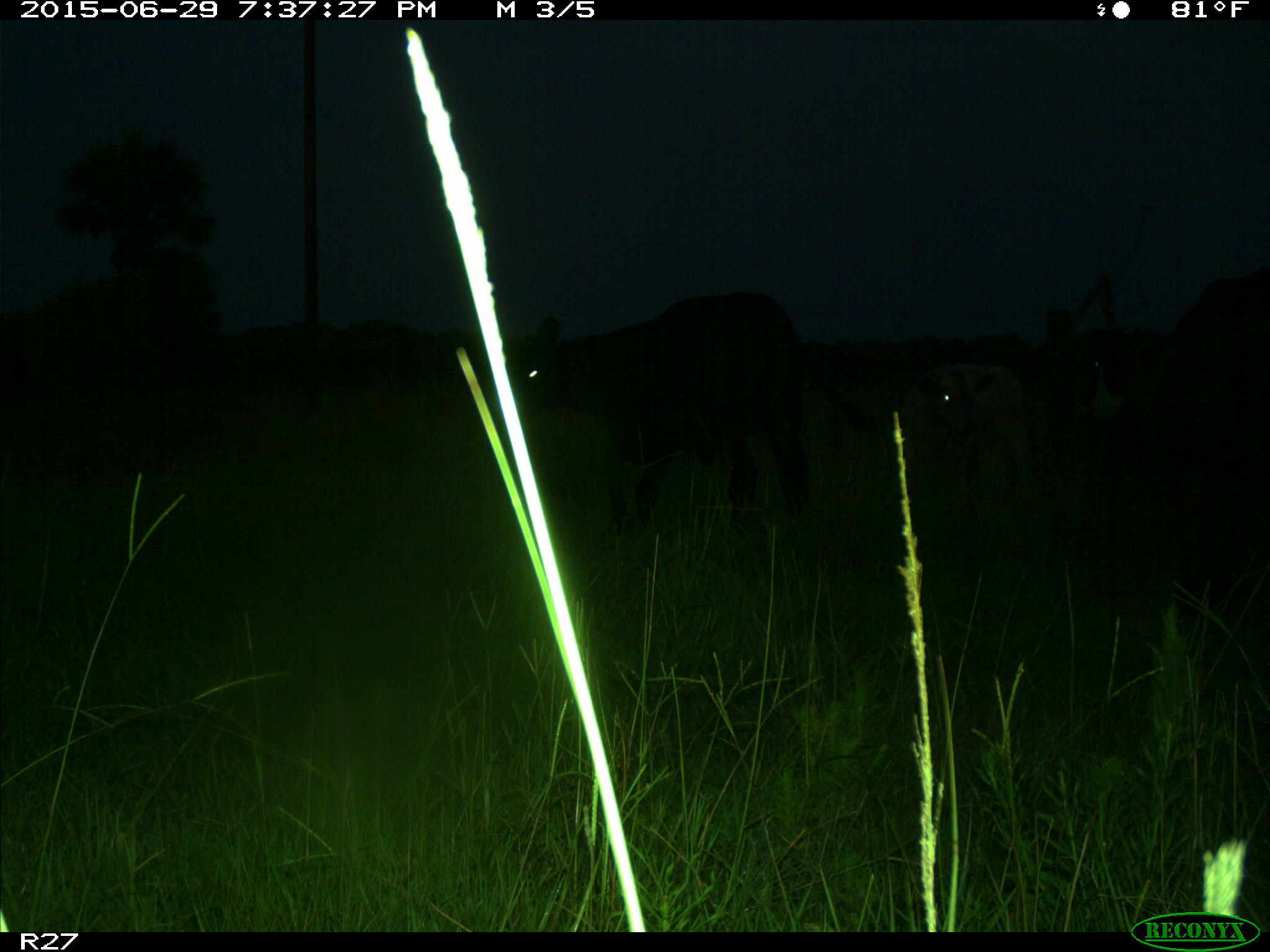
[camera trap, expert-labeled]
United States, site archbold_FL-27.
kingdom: Animalia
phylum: Chordata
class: Mammalia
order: Artiodactyla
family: Bovidae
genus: Bos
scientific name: Bos taurus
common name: domestic cow